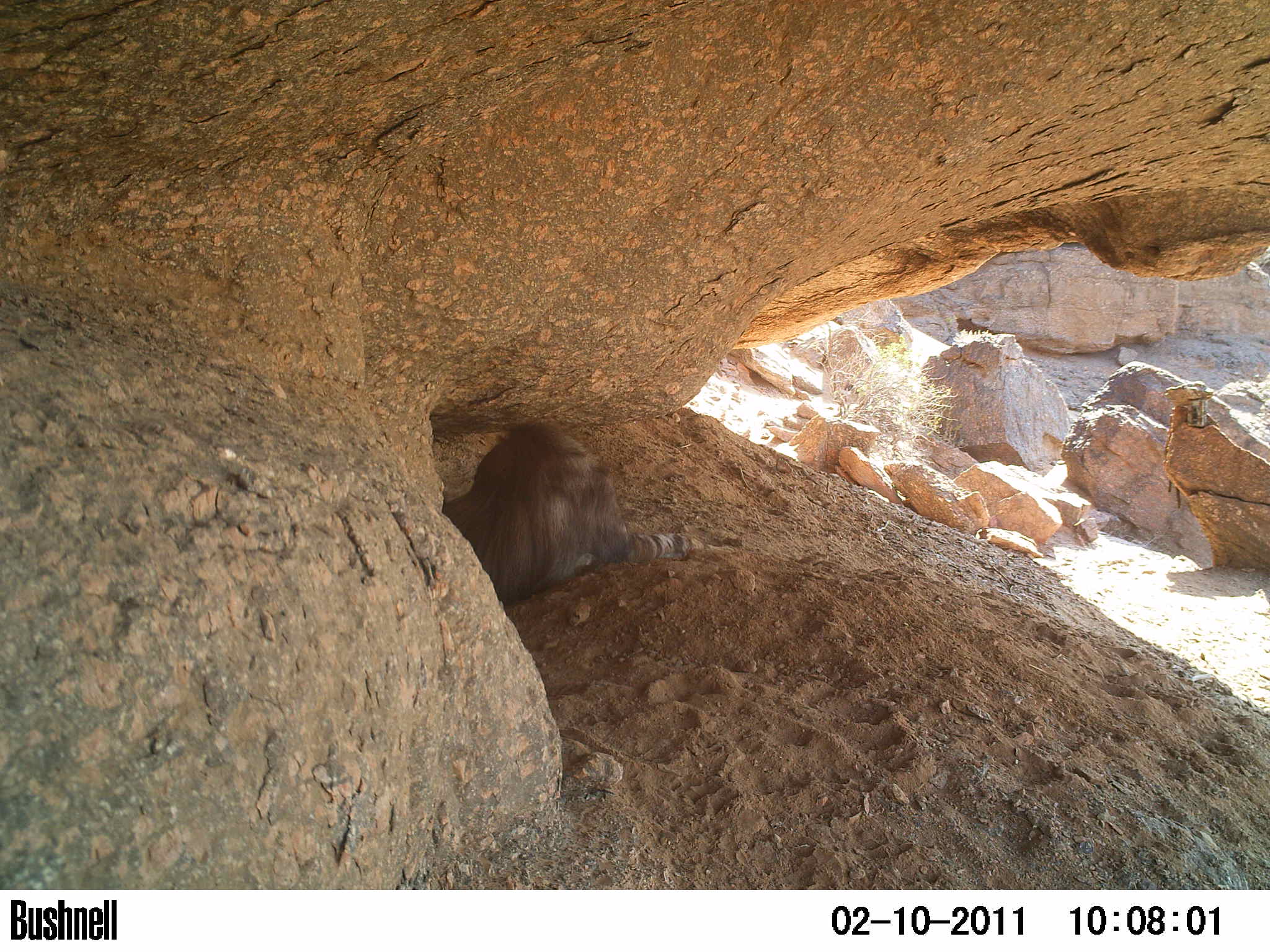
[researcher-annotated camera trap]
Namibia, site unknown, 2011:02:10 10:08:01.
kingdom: Animalia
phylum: Chordata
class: Mammalia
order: Carnivora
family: Hyaenidae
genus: Parahyaena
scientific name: Parahyaena brunnea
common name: brown hyena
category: hyaena brunnea